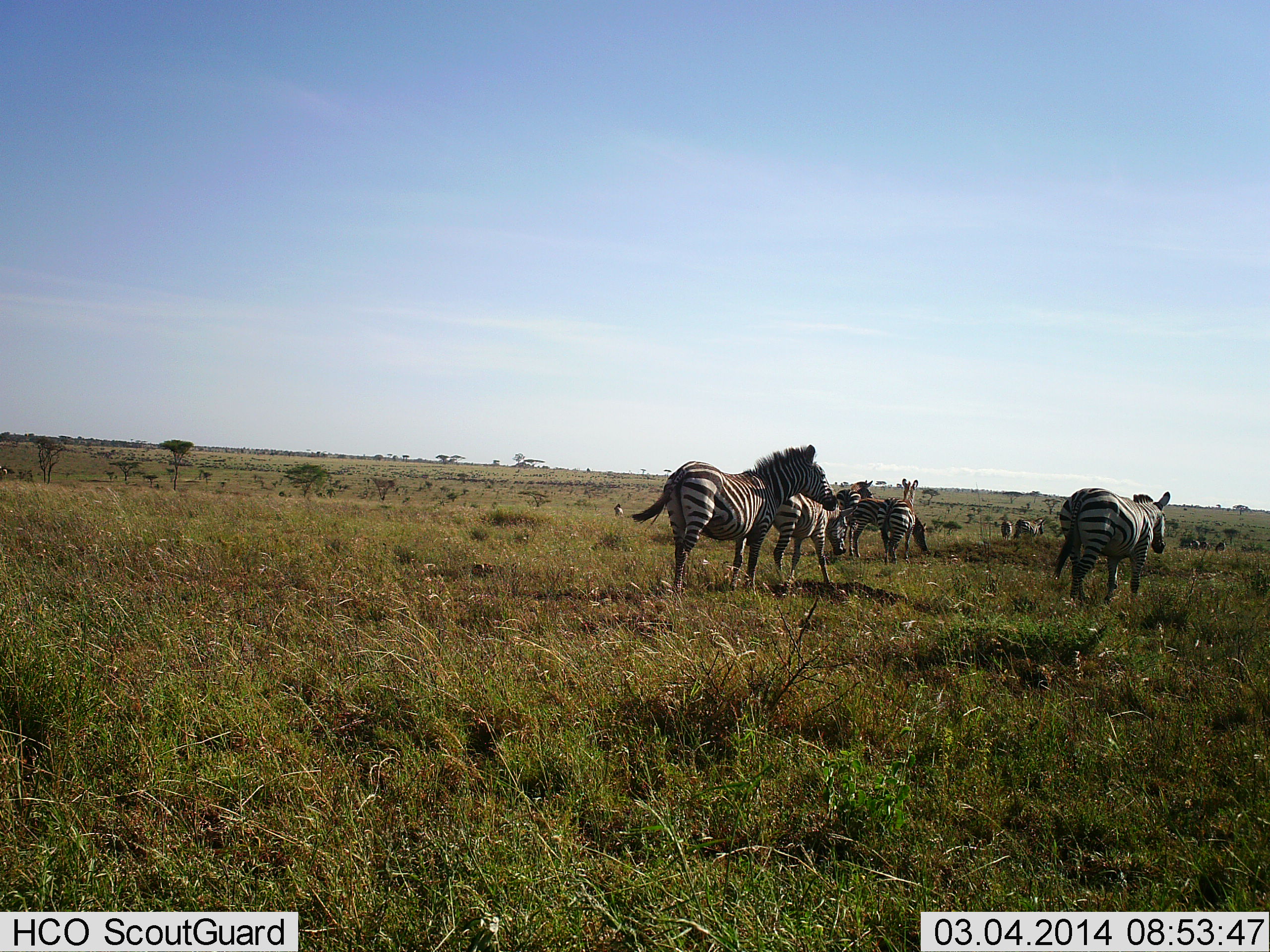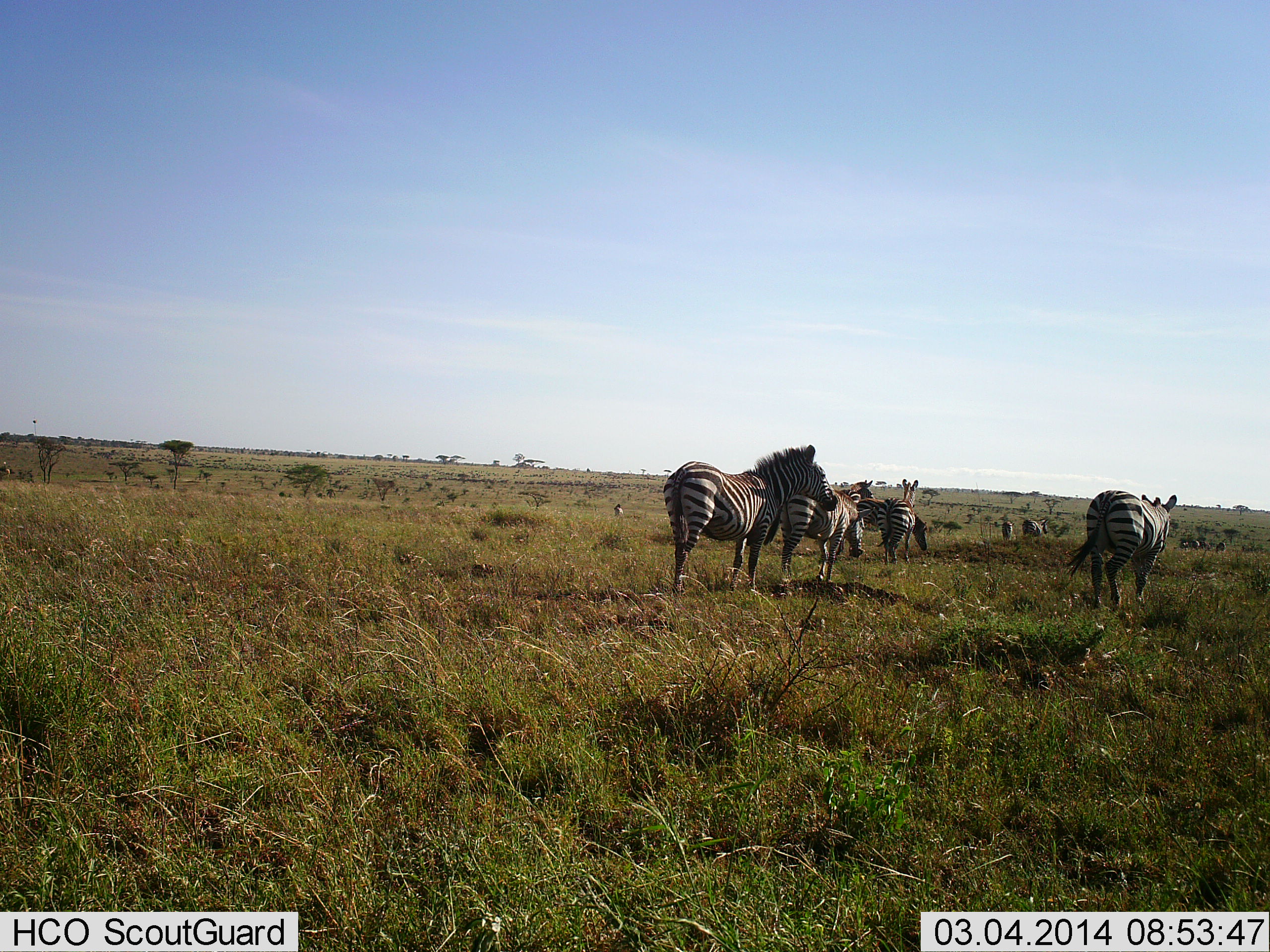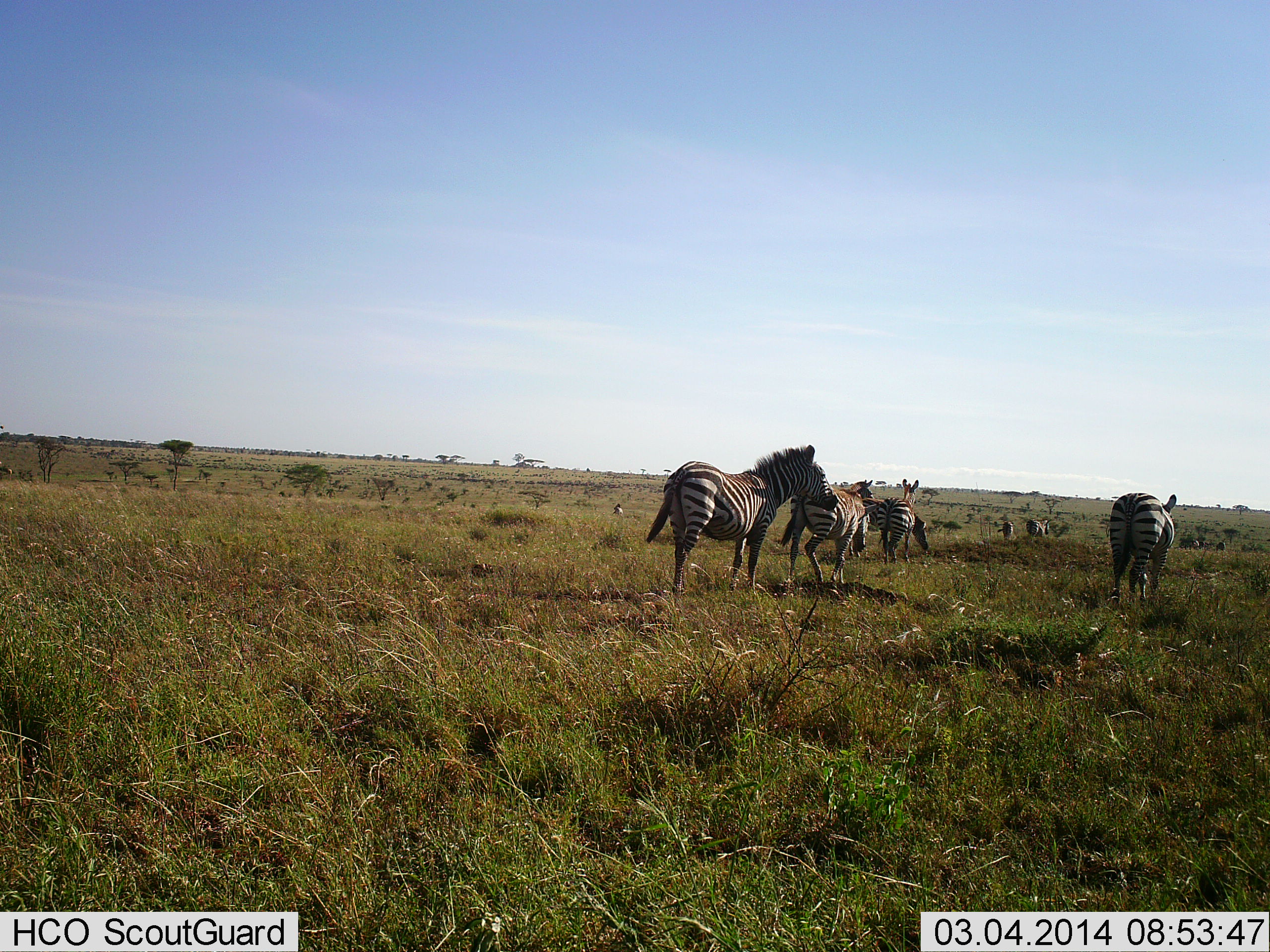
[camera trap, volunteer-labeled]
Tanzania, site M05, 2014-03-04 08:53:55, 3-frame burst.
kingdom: Animalia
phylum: Chordata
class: Mammalia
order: Perissodactyla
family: Equidae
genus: Equus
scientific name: Equus quagga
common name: plains zebra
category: zebra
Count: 7.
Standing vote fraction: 60%.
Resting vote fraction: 0%.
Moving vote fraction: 100%.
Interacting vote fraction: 0%.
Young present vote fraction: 20%.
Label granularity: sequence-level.